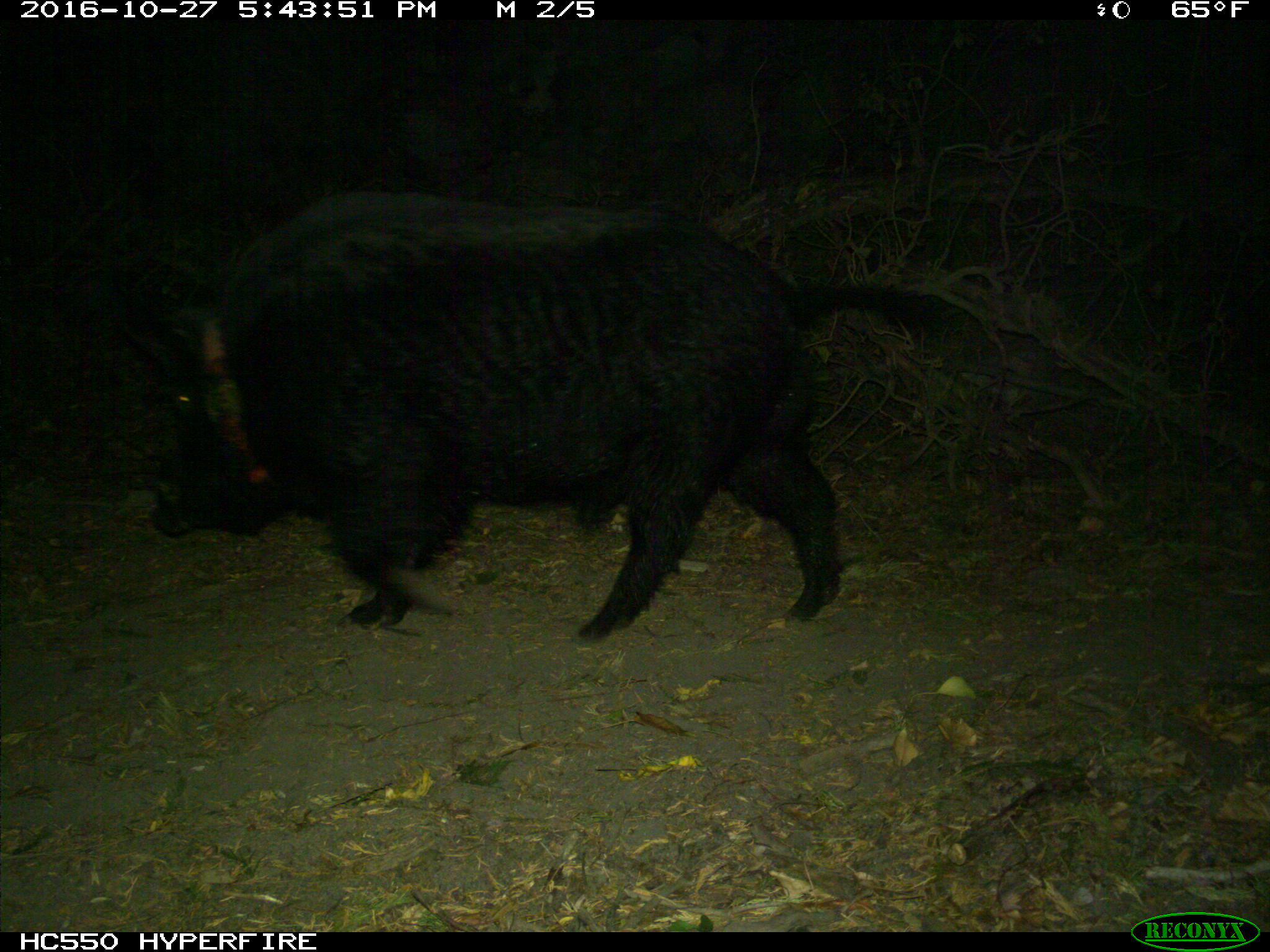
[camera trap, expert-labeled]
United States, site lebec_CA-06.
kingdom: Animalia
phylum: Chordata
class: Mammalia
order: Artiodactyla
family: Suidae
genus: Sus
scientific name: Sus scrofa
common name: wild boar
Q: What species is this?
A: Sus scrofa (wild boar).